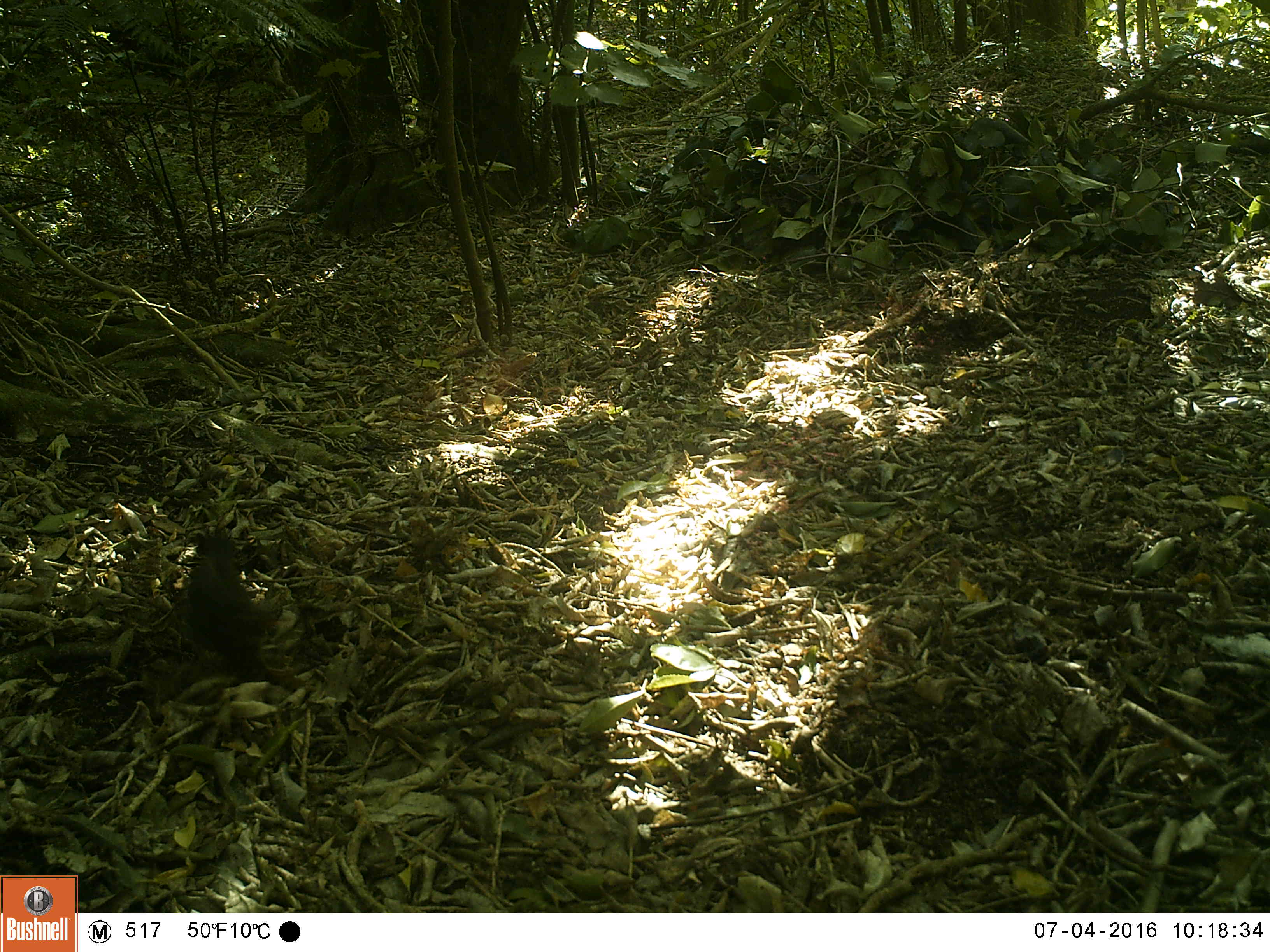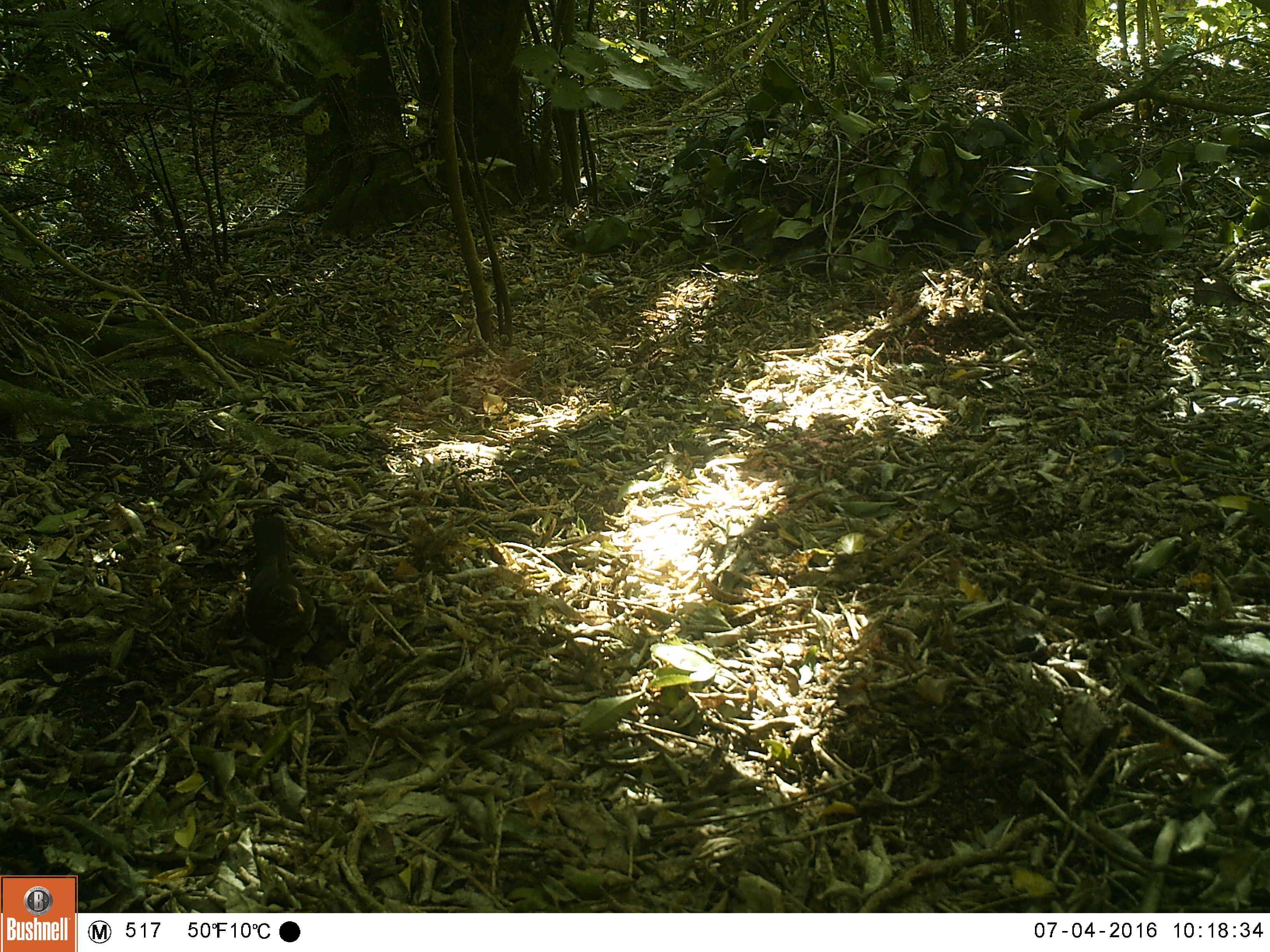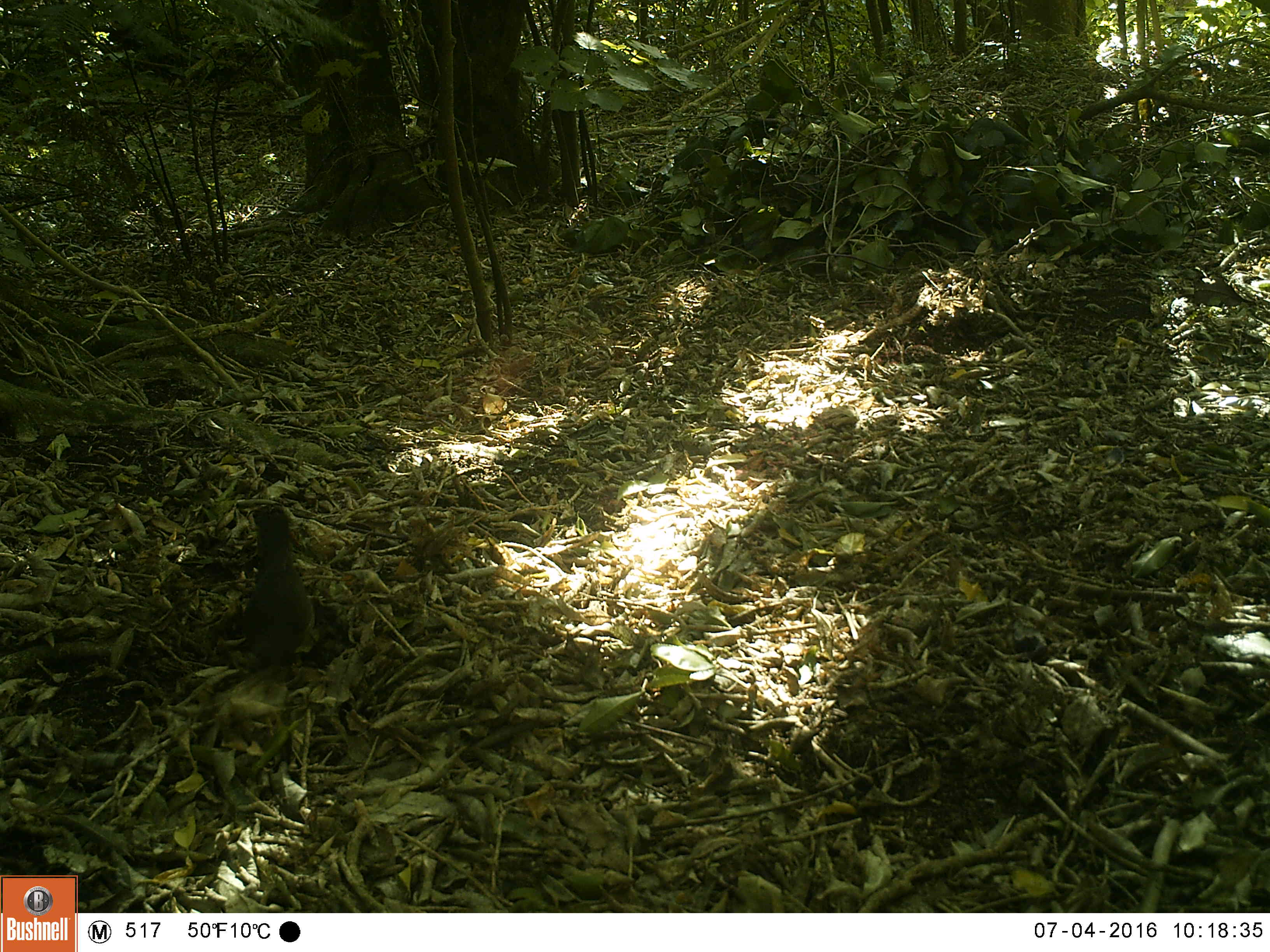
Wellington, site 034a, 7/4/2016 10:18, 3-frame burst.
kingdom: Animalia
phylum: Chordata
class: Aves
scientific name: Aves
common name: bird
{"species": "bird (Aves)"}